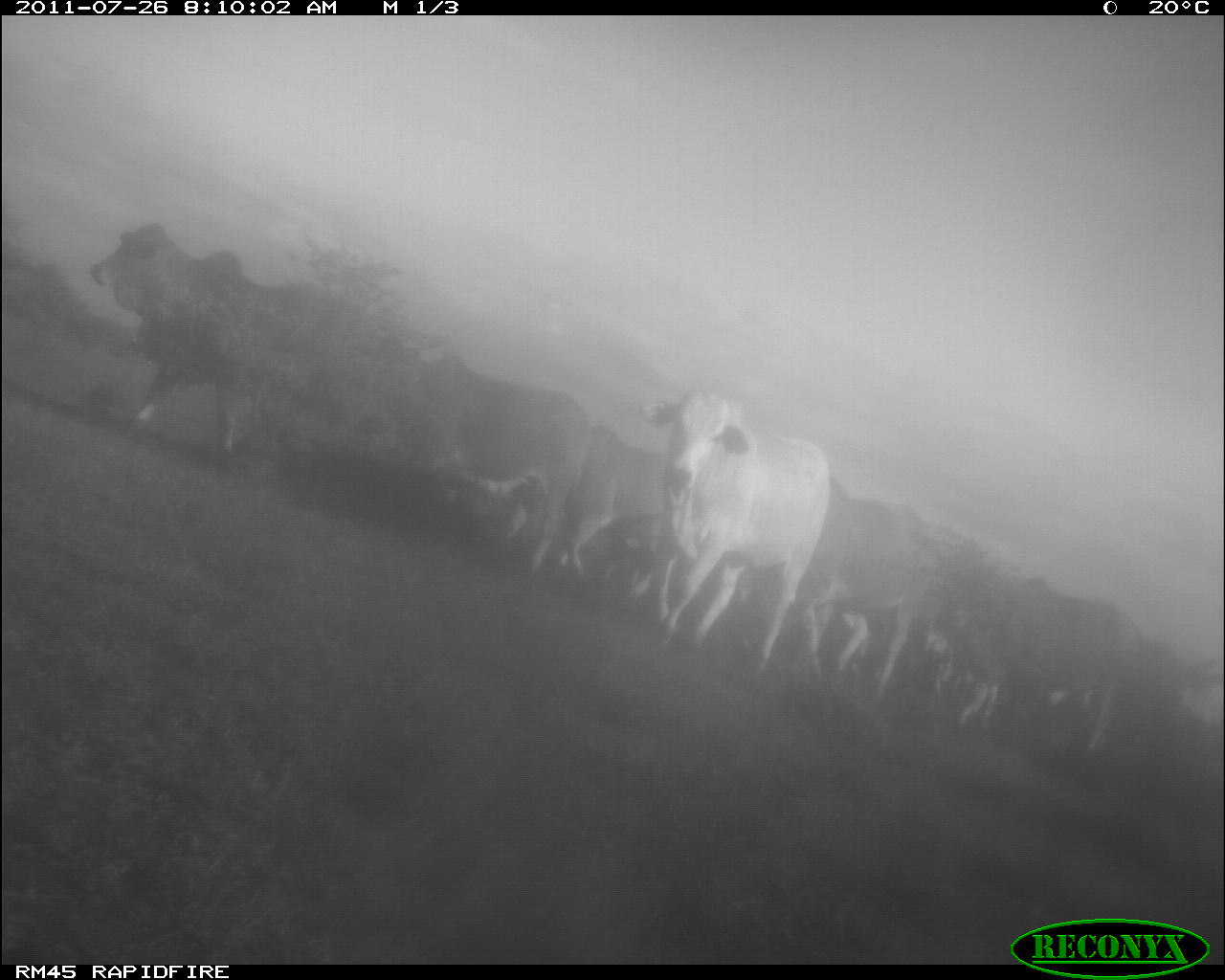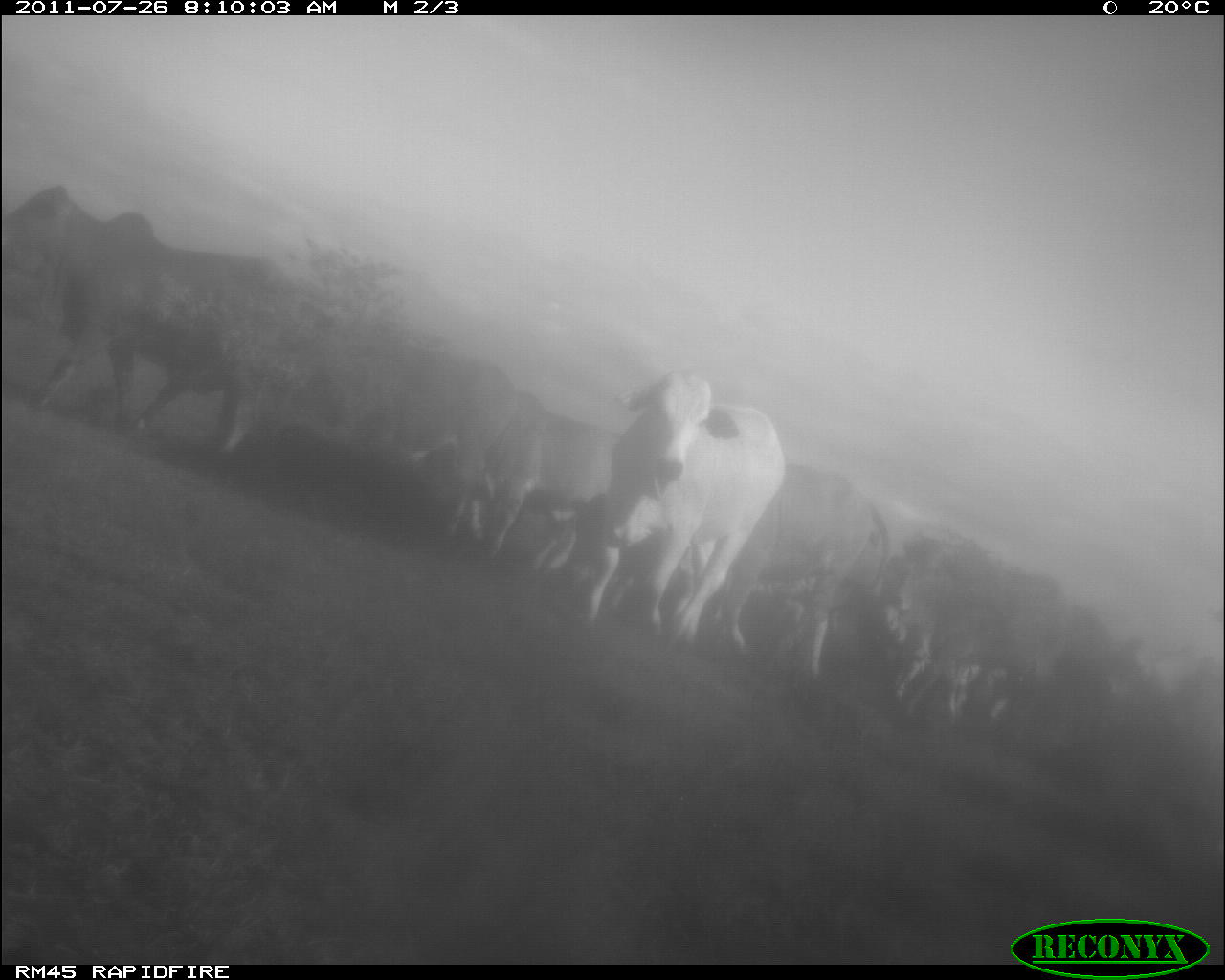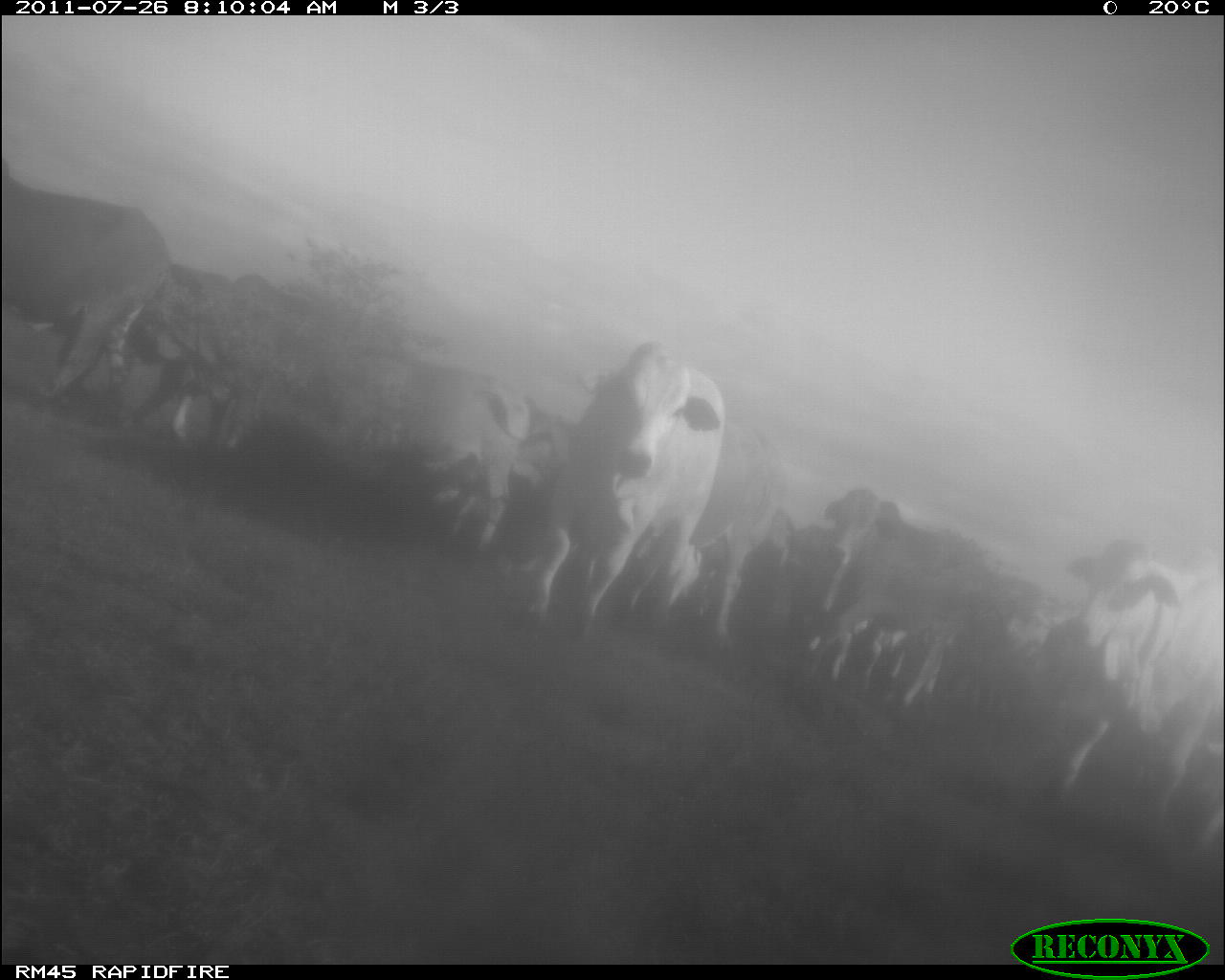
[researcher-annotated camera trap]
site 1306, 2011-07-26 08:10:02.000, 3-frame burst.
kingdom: Animalia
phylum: Chordata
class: Mammalia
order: Artiodactyla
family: Bovidae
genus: Bos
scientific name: Bos taurus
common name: domestic cattle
Bos taurus (domestic cattle), count 7.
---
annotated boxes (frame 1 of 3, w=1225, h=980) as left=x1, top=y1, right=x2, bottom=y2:
group: left=89, top=216, right=1132, bottom=766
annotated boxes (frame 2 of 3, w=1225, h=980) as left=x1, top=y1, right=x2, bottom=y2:
group: left=0, top=179, right=1225, bottom=772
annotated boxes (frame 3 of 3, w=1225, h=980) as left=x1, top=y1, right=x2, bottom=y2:
group: left=0, top=171, right=1224, bottom=856